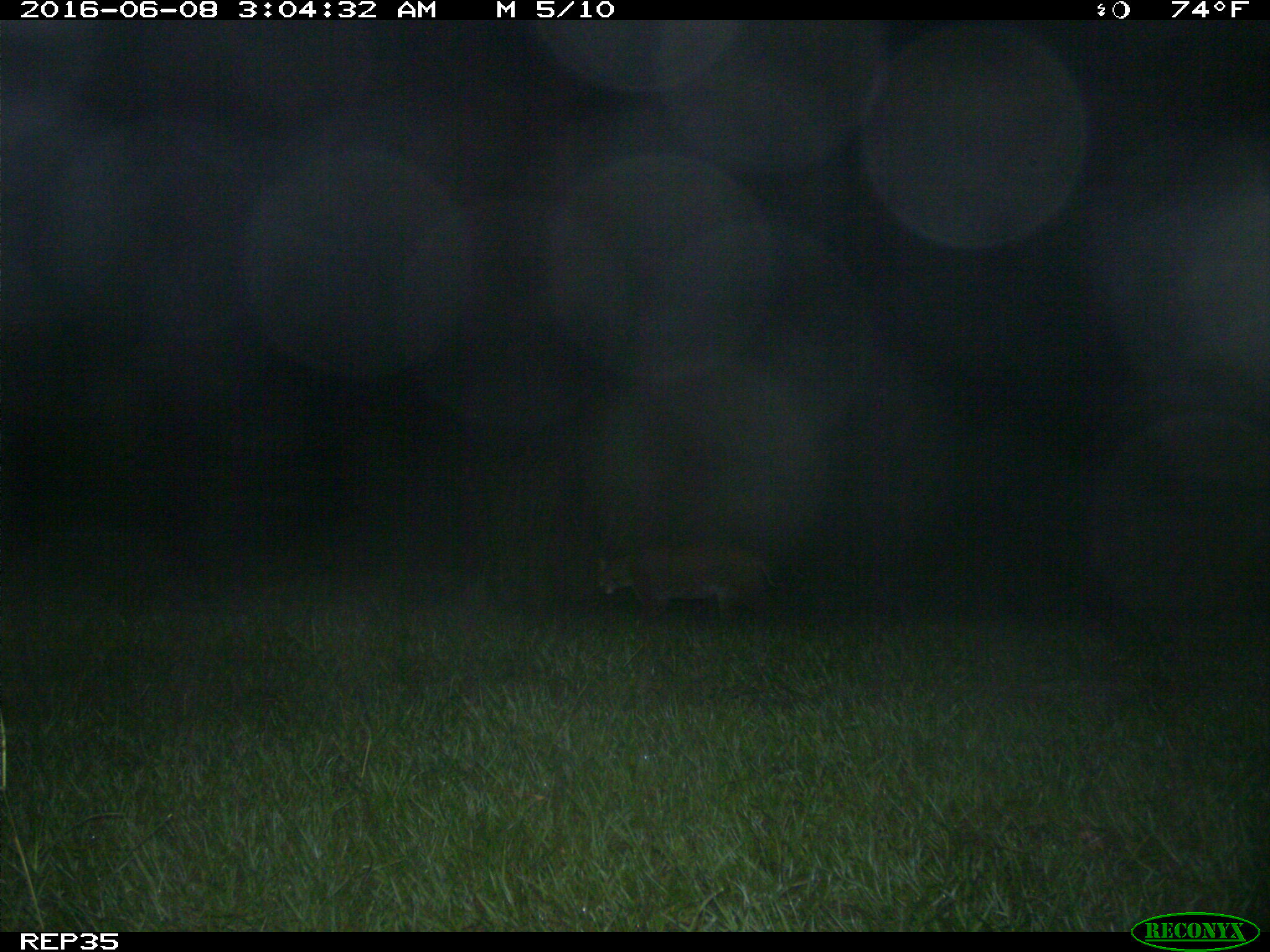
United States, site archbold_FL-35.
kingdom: Animalia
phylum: Chordata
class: Mammalia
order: Carnivora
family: Felidae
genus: Lynx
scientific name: Lynx rufus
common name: bobcat